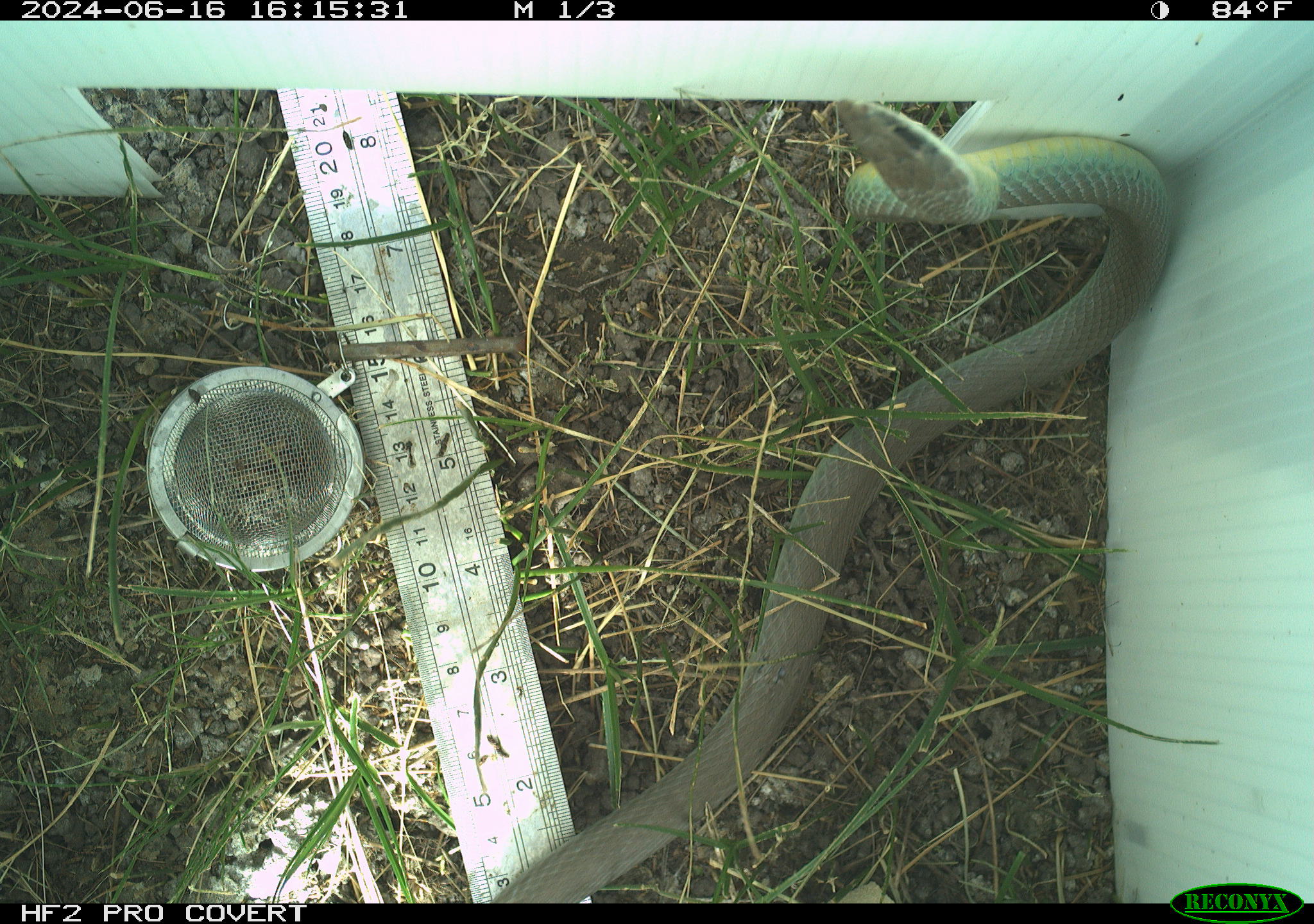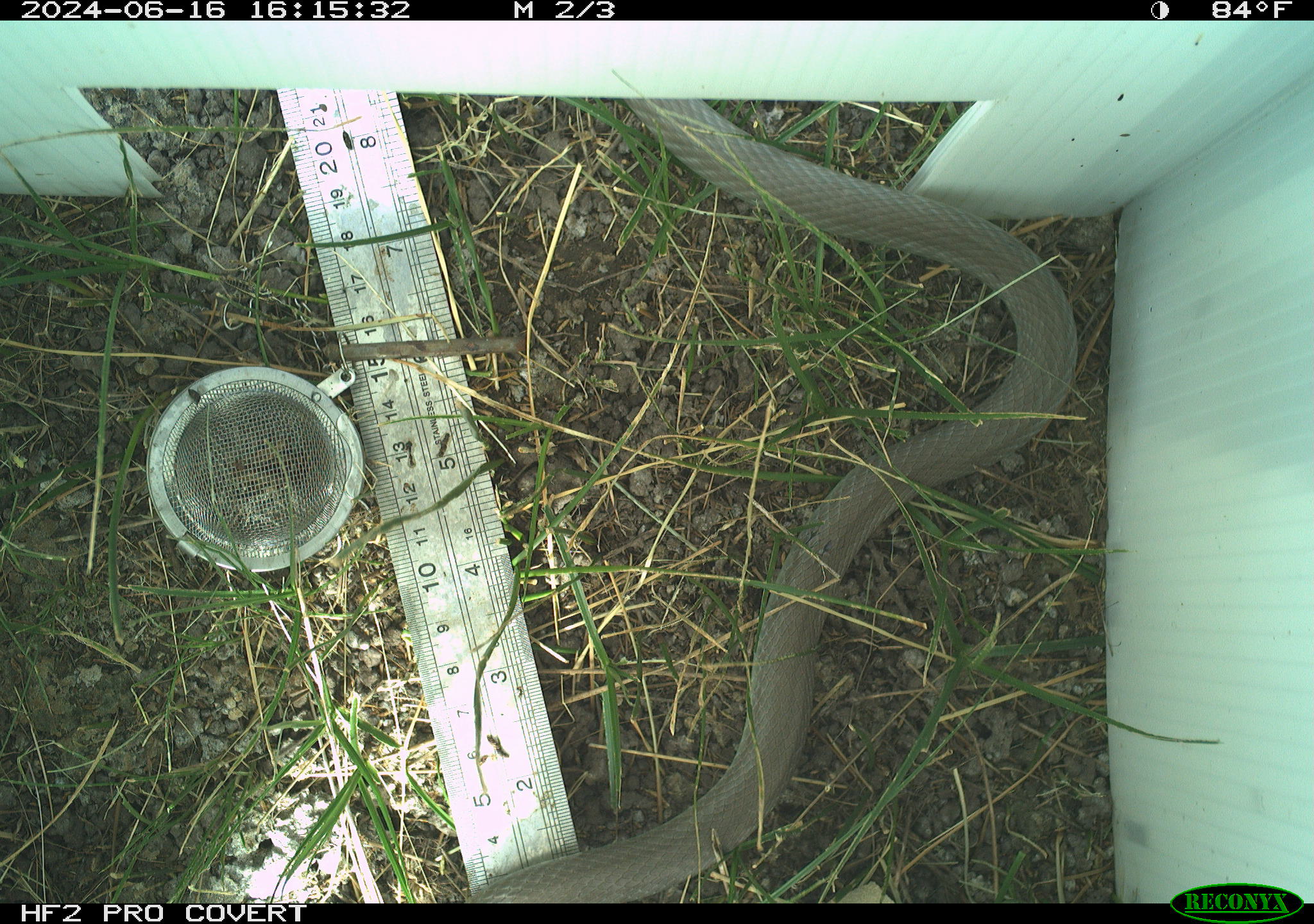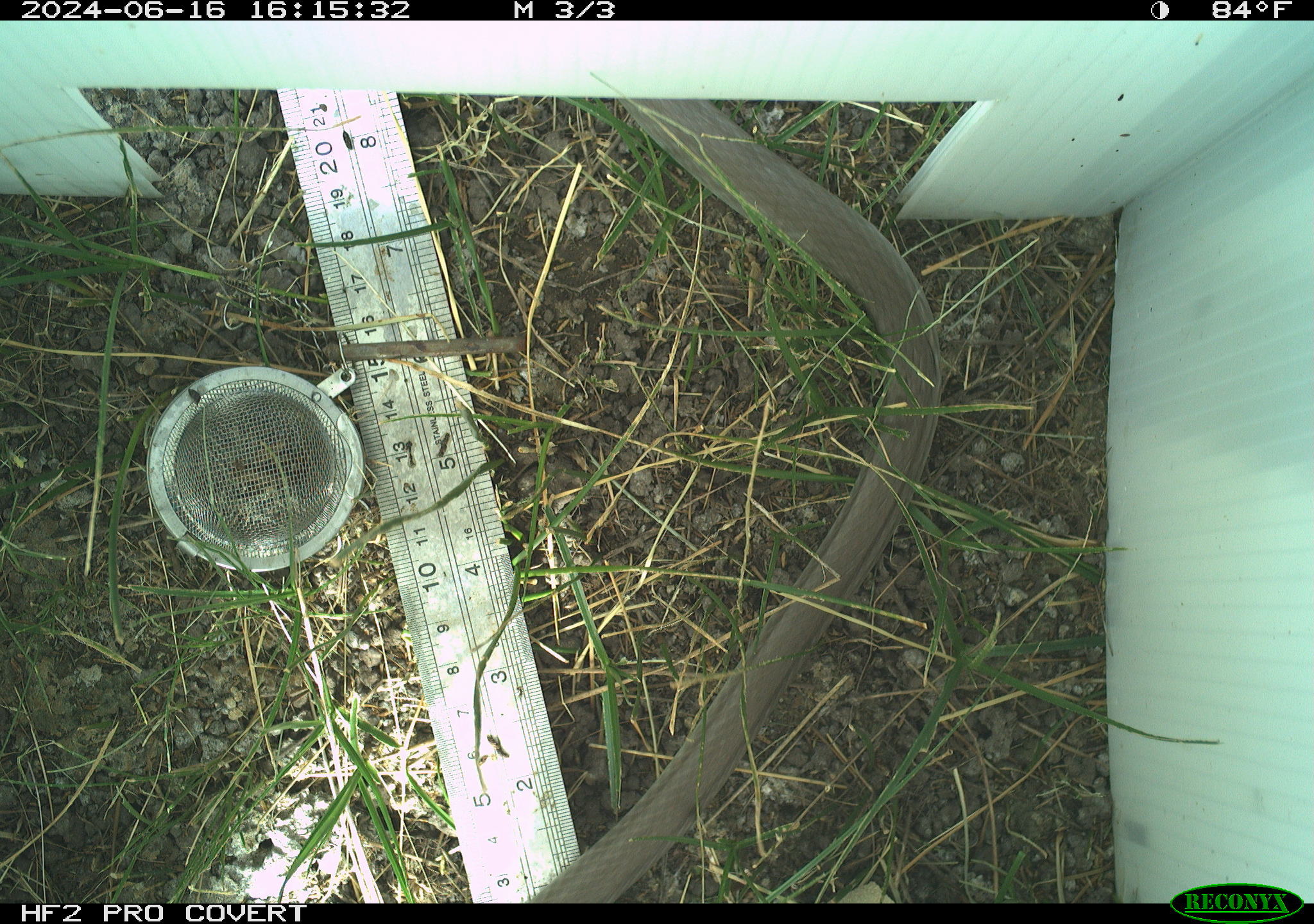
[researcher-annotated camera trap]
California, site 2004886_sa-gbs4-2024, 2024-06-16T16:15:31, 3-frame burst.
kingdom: Animalia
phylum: Chordata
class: Reptilia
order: Squamata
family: Colubridae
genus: Coluber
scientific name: Coluber constrictor mormon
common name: western yellow-bellied racer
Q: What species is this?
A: Western yellow-bellied racer (Coluber constrictor mormon).